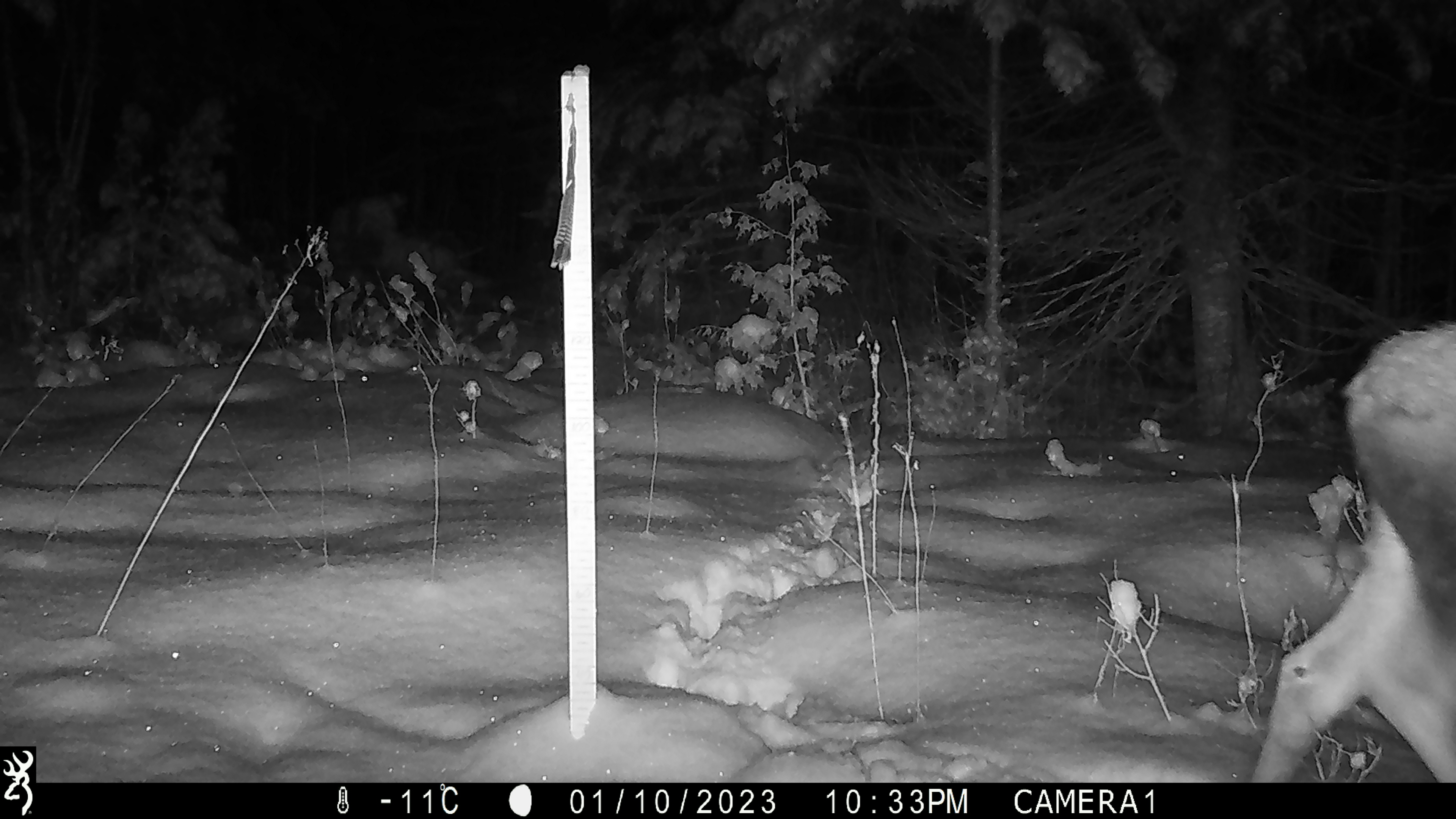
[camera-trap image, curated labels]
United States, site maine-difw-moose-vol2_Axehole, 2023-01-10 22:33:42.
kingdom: Animalia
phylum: Chordata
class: Mammalia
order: Artiodactyla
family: Cervidae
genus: Odocoileus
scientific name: Odocoileus virginianus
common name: white-tailed deer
White-tailed deer (Odocoileus virginianus).